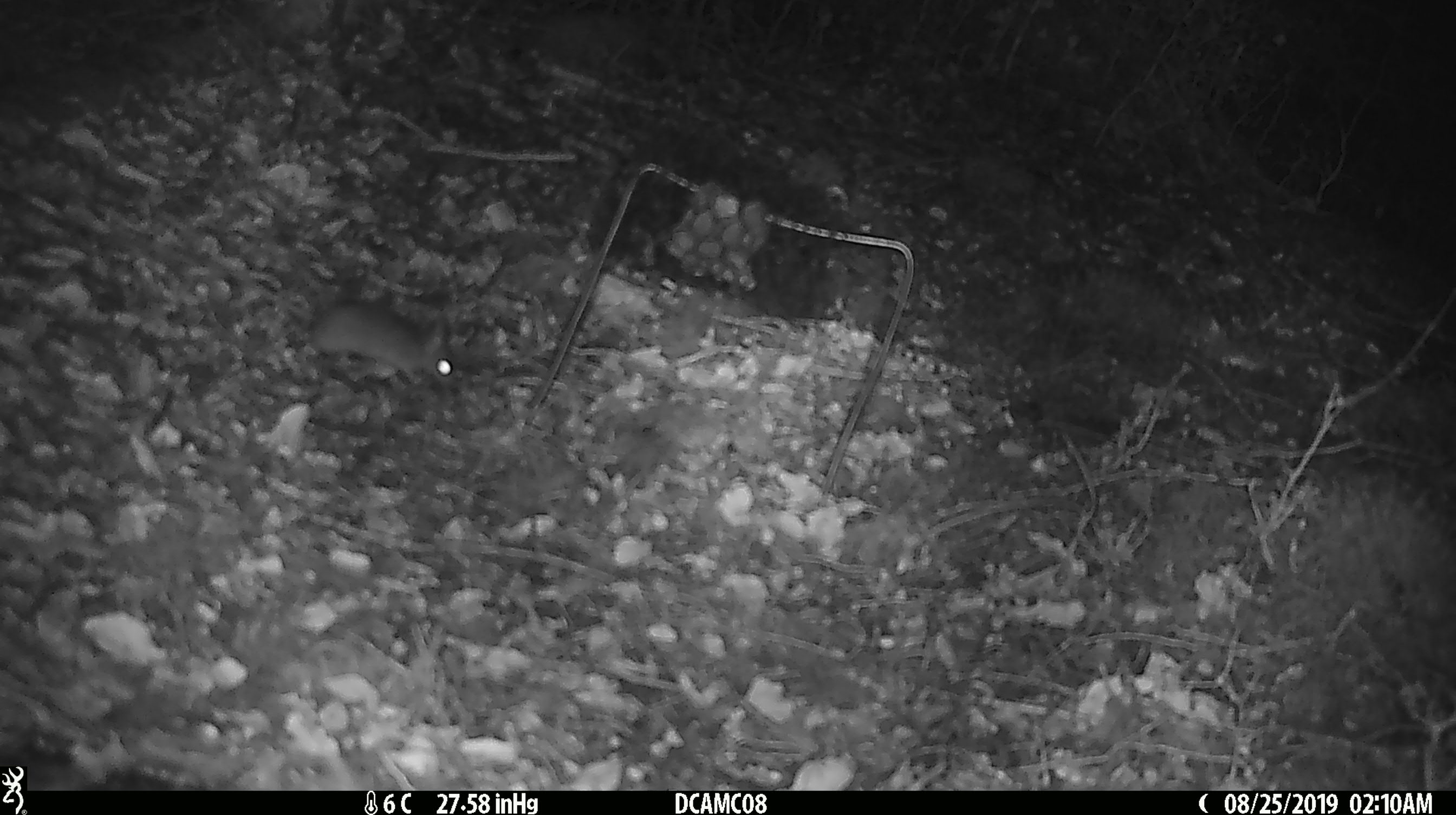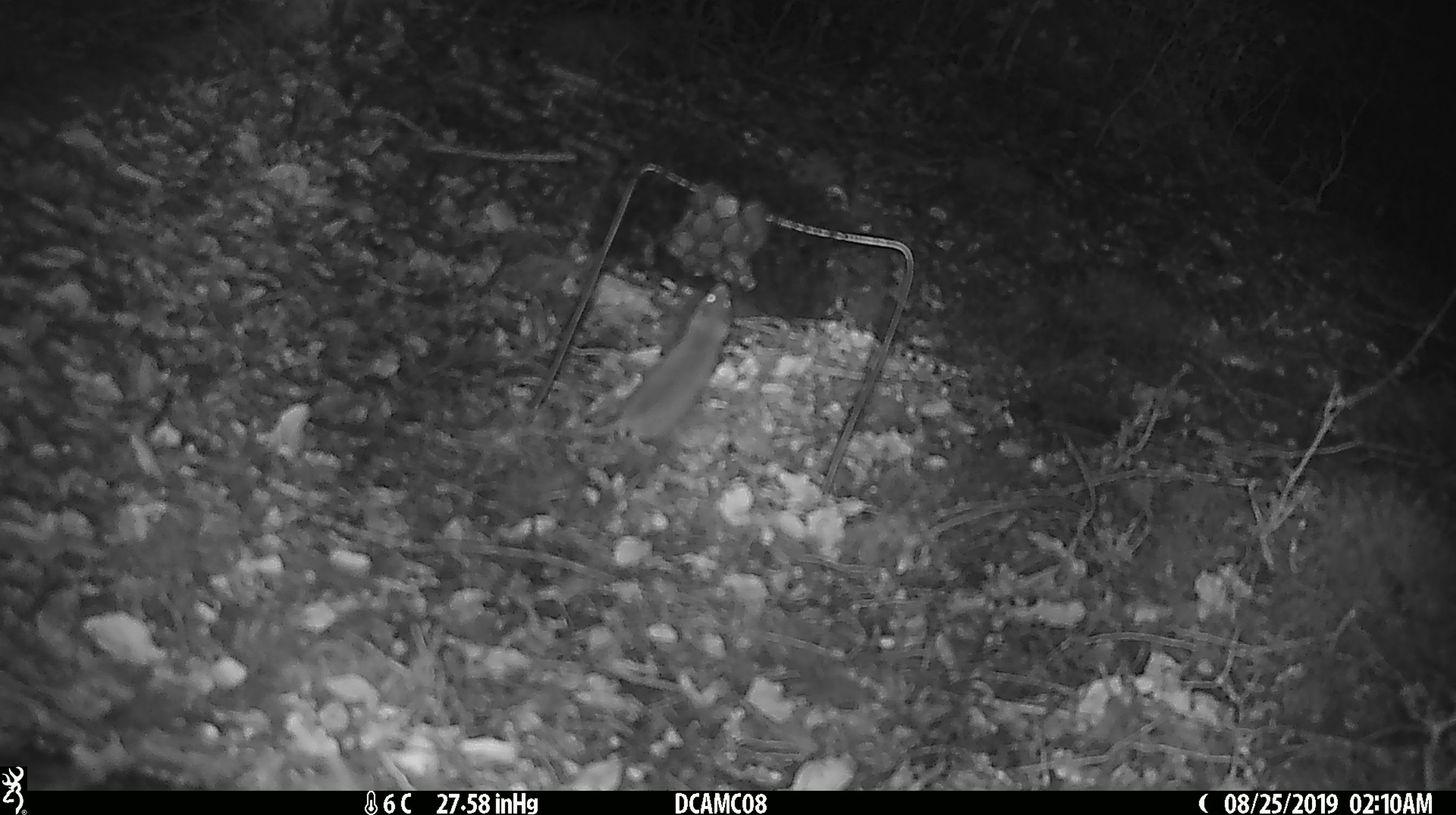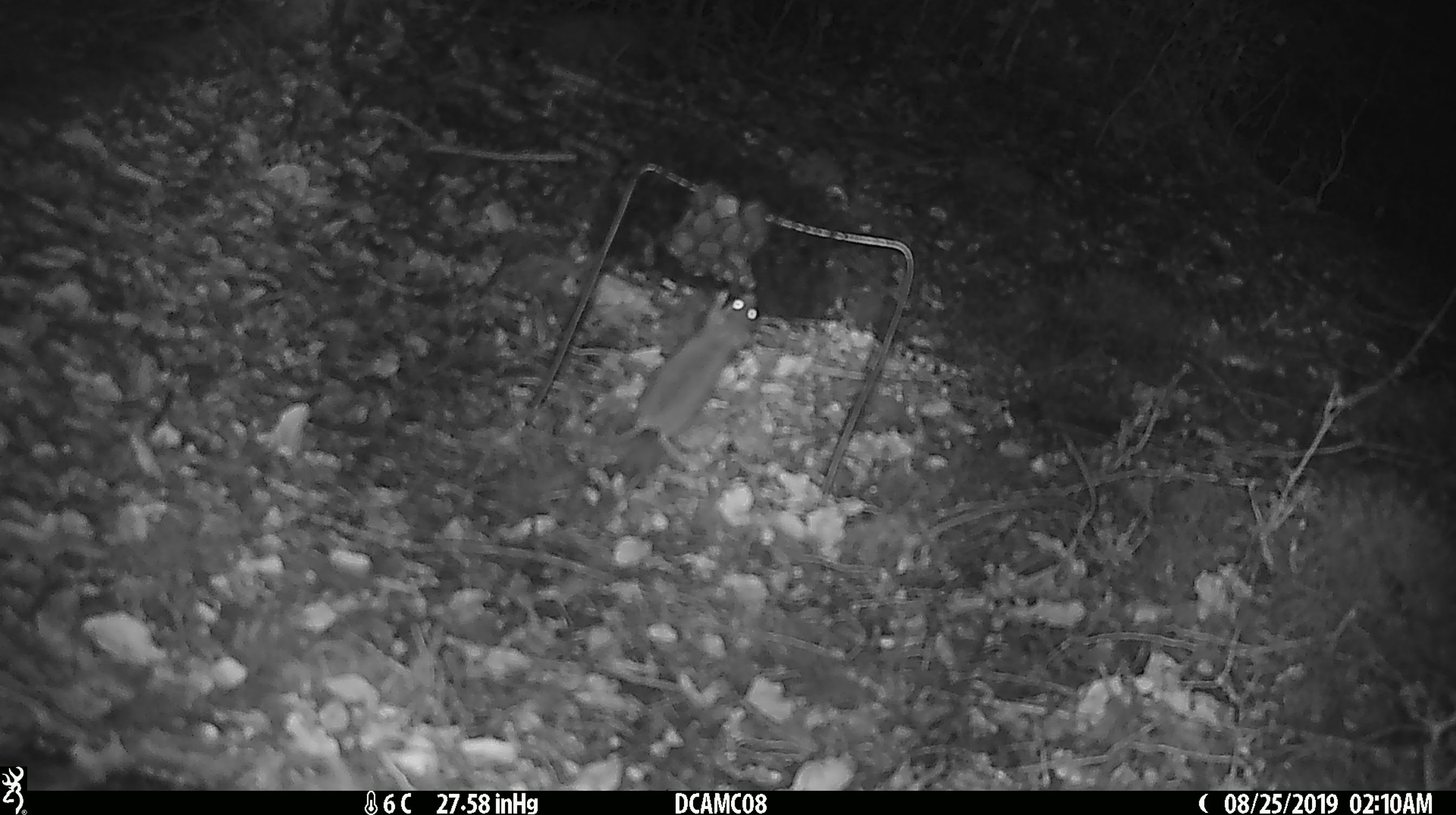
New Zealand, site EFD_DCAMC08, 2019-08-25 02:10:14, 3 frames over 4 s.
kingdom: Animalia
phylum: Chordata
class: Mammalia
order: Rodentia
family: Muridae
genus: Mus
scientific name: Mus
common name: mouse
Mouse (Mus).